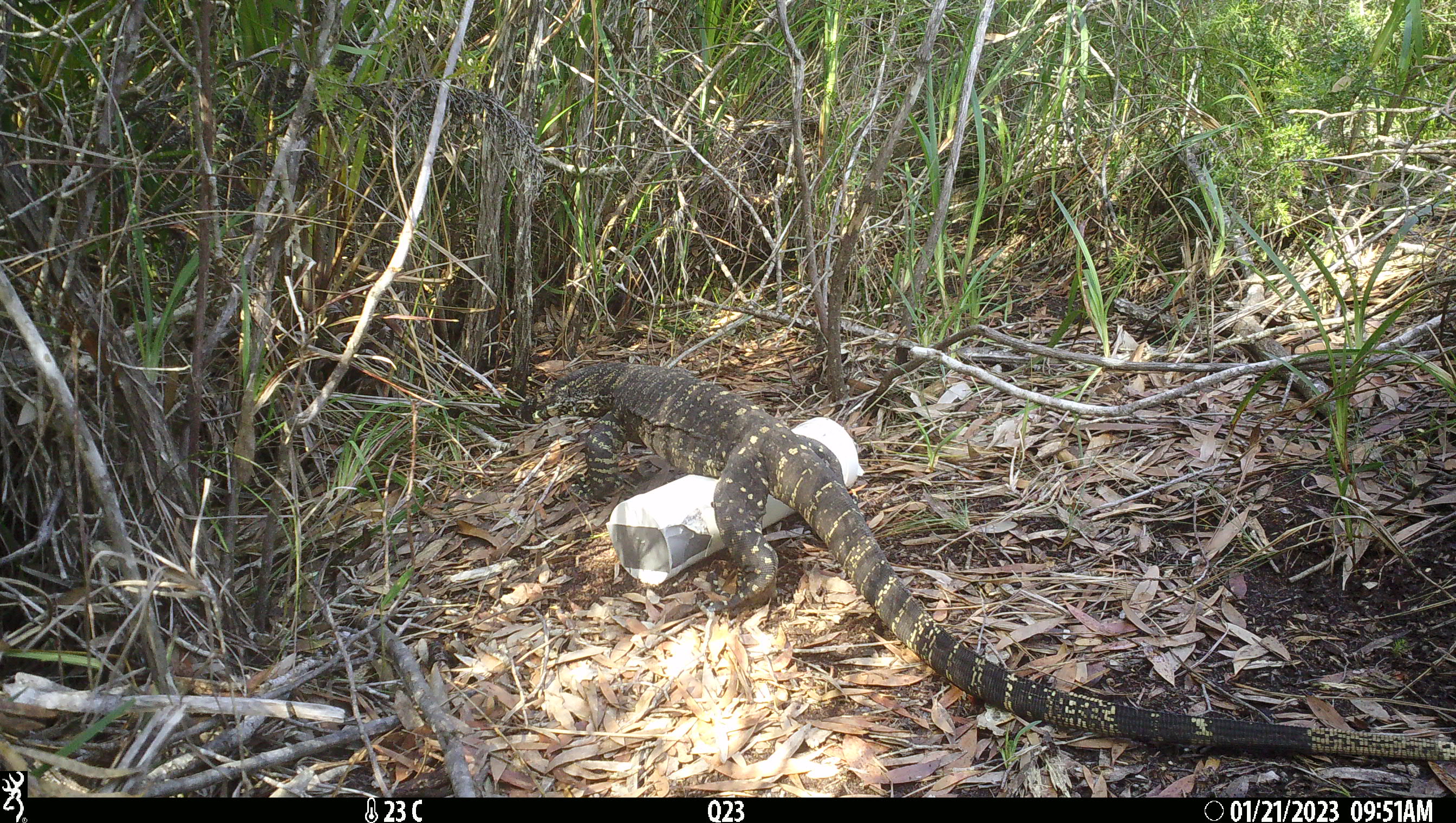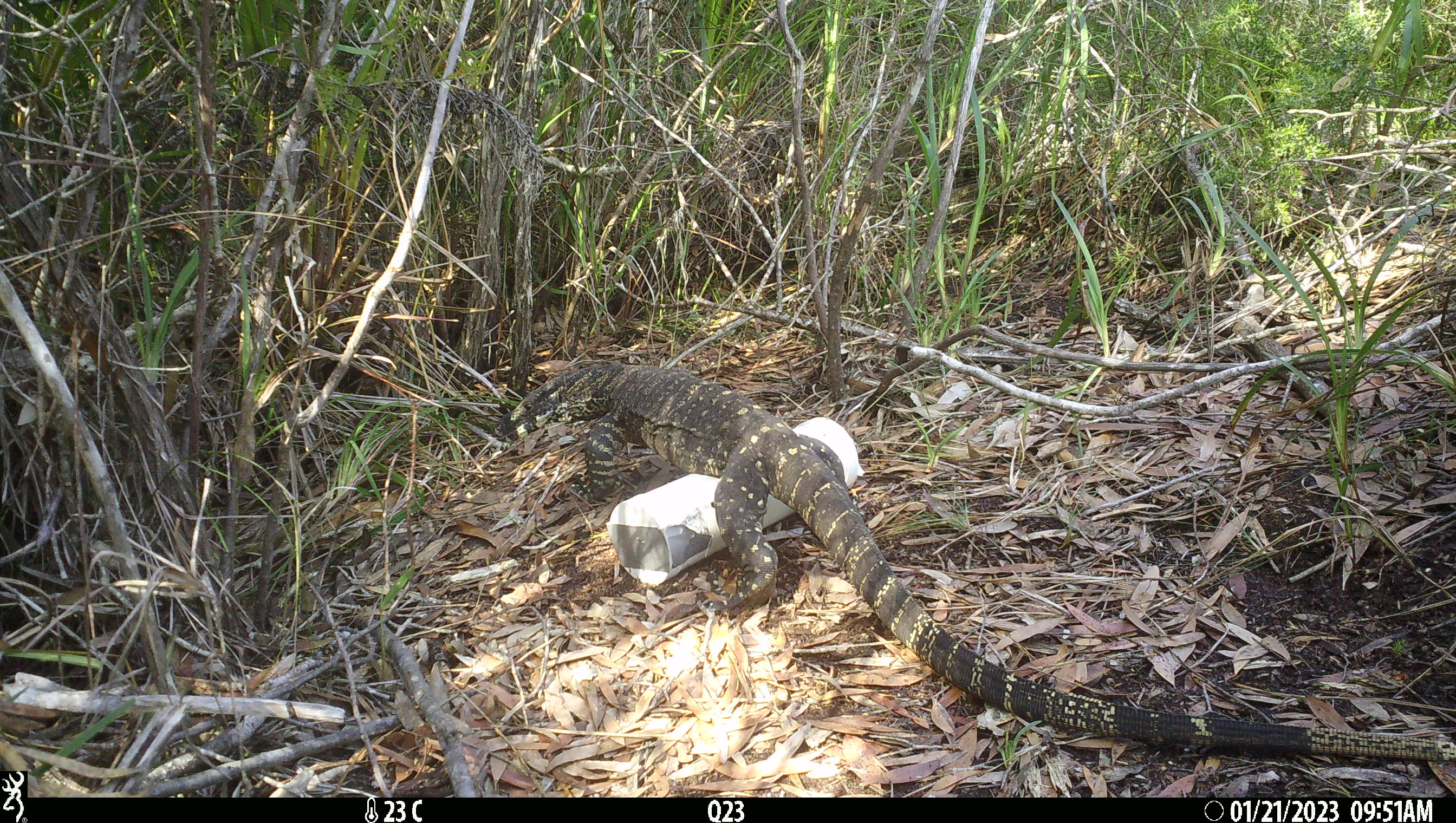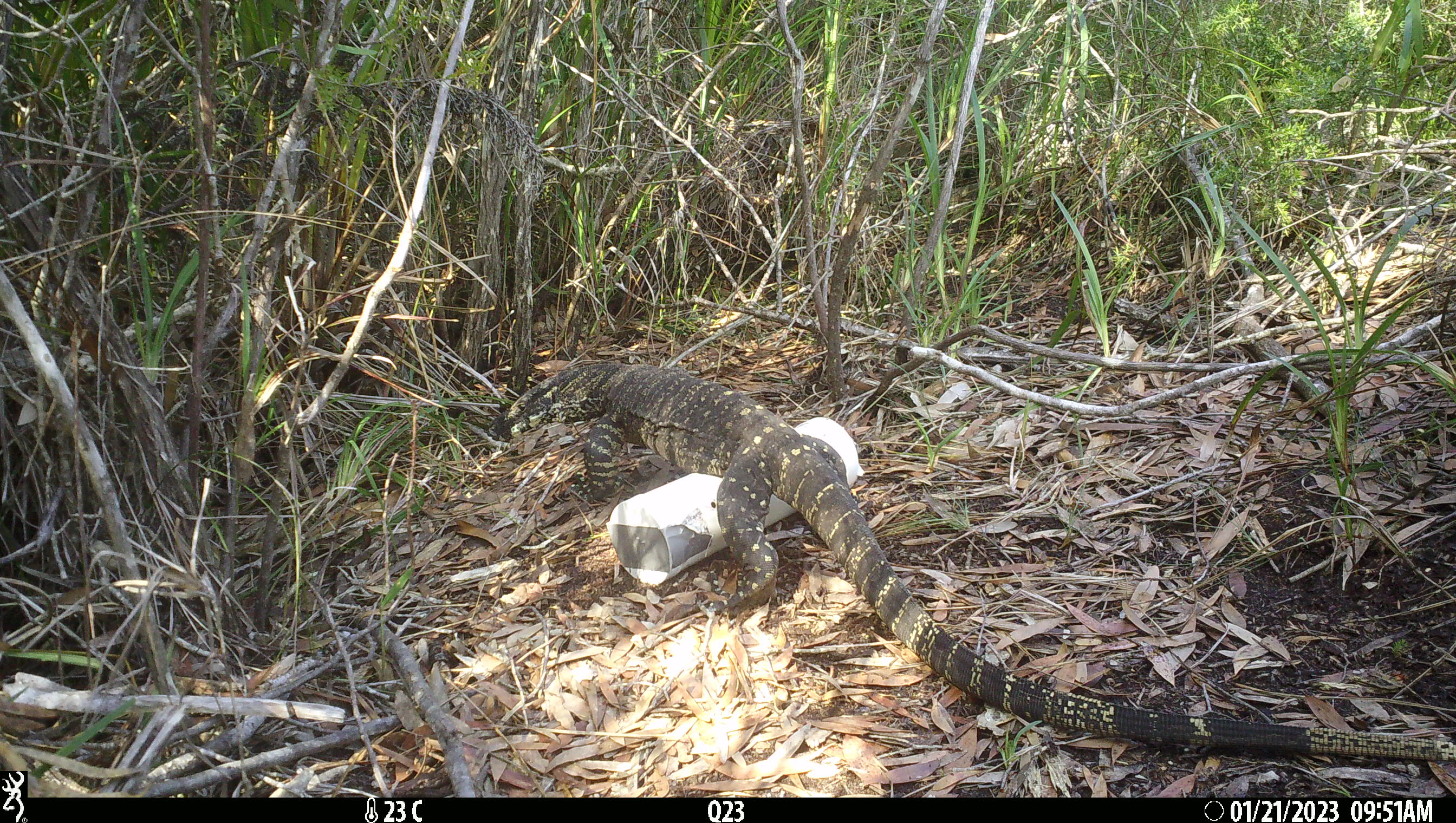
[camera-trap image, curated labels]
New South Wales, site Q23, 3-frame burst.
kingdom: Animalia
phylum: Chordata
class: Reptilia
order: Squamata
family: Varanidae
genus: Varanus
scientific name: Varanus varius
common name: lace monitor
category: goanna